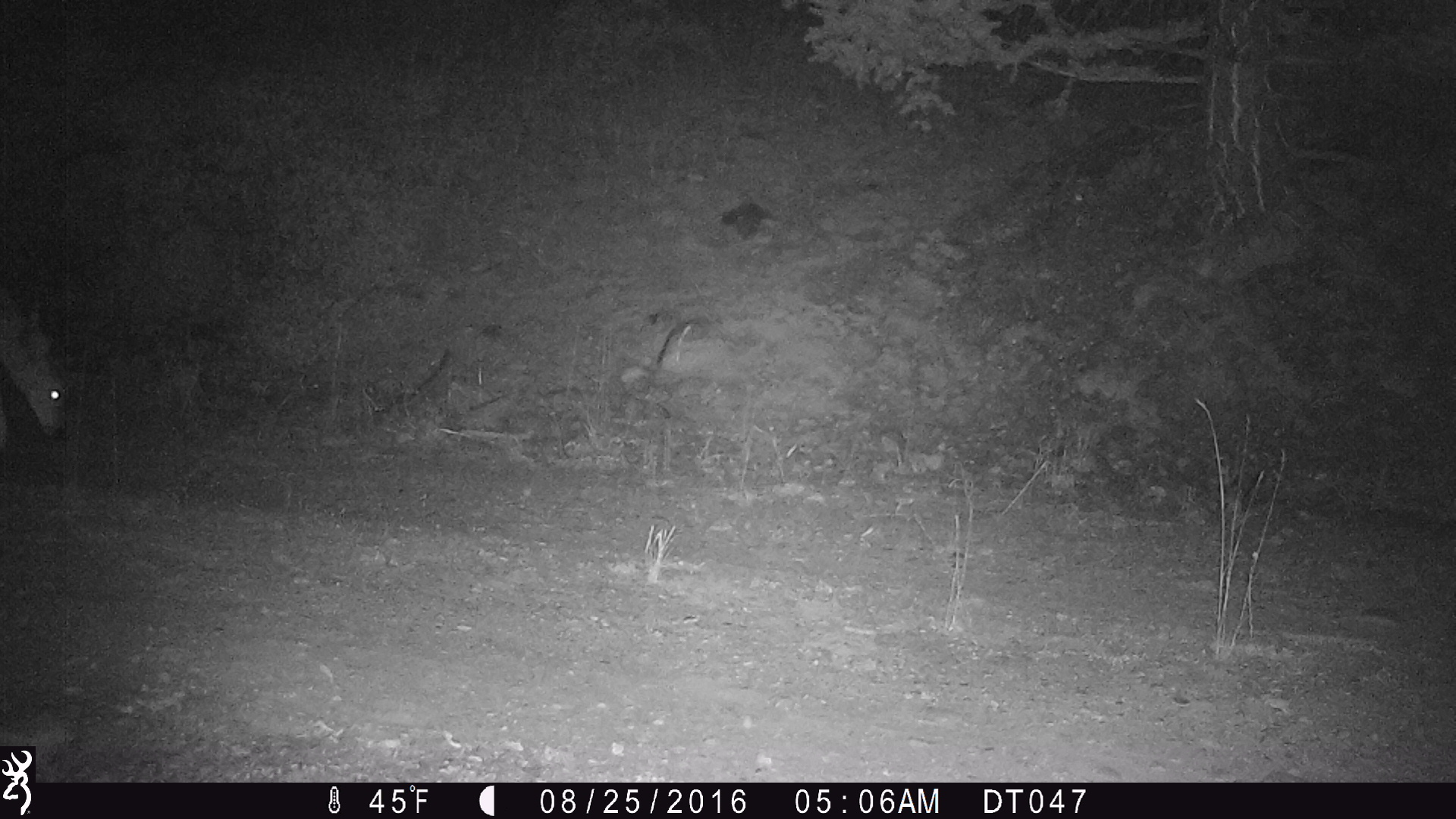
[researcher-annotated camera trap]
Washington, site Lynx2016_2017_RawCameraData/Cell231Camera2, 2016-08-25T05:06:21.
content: unidentified animal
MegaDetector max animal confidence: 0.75